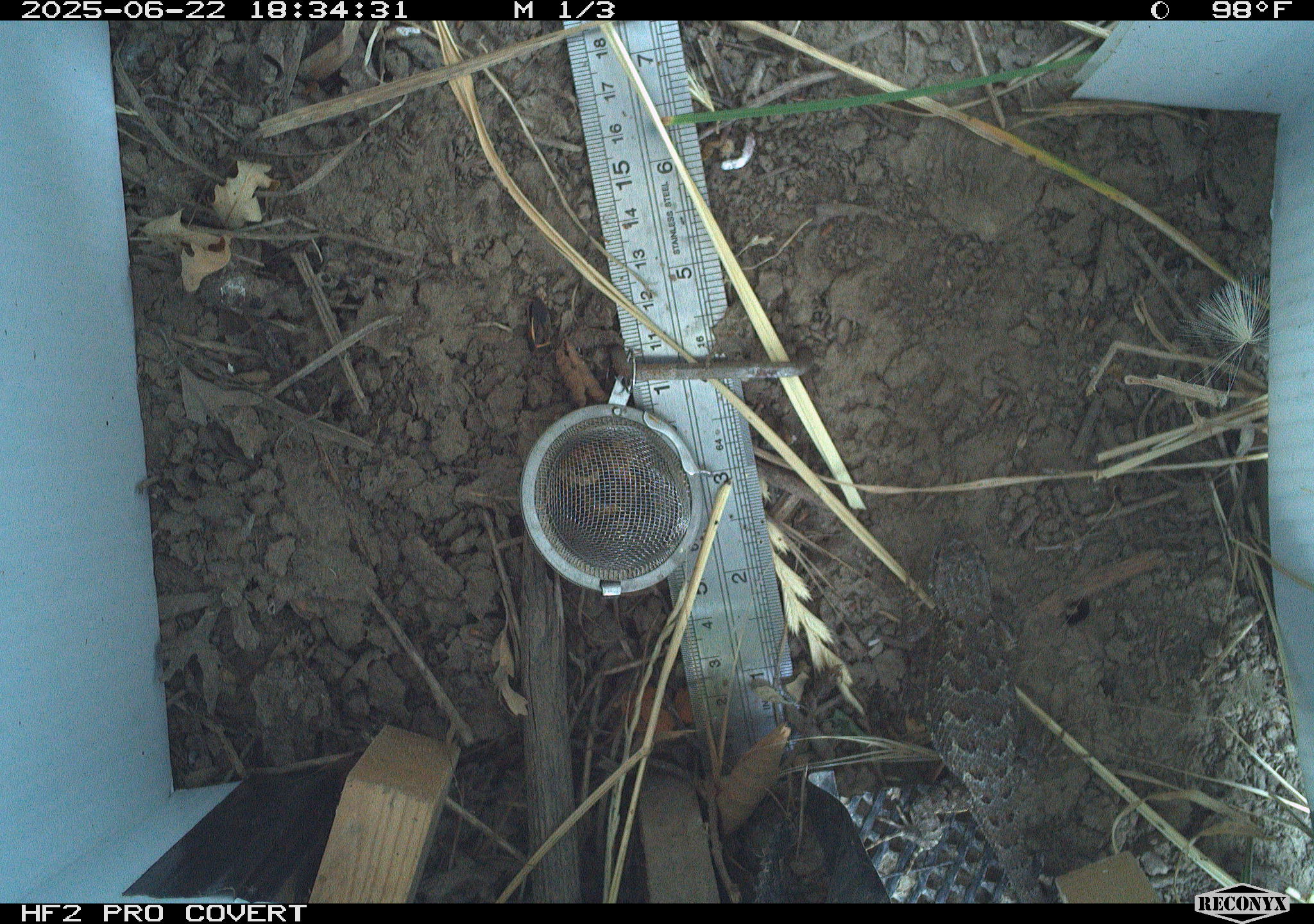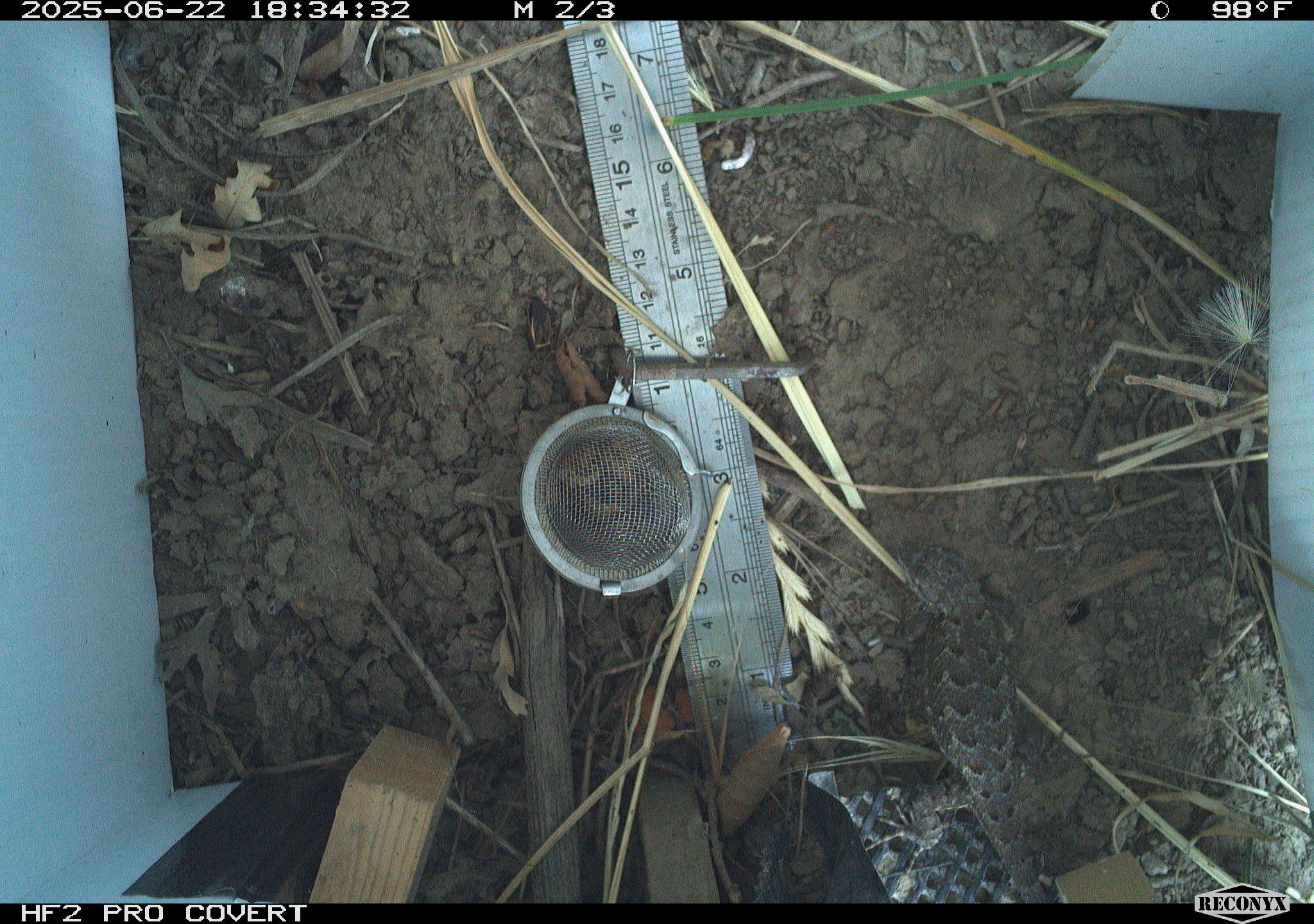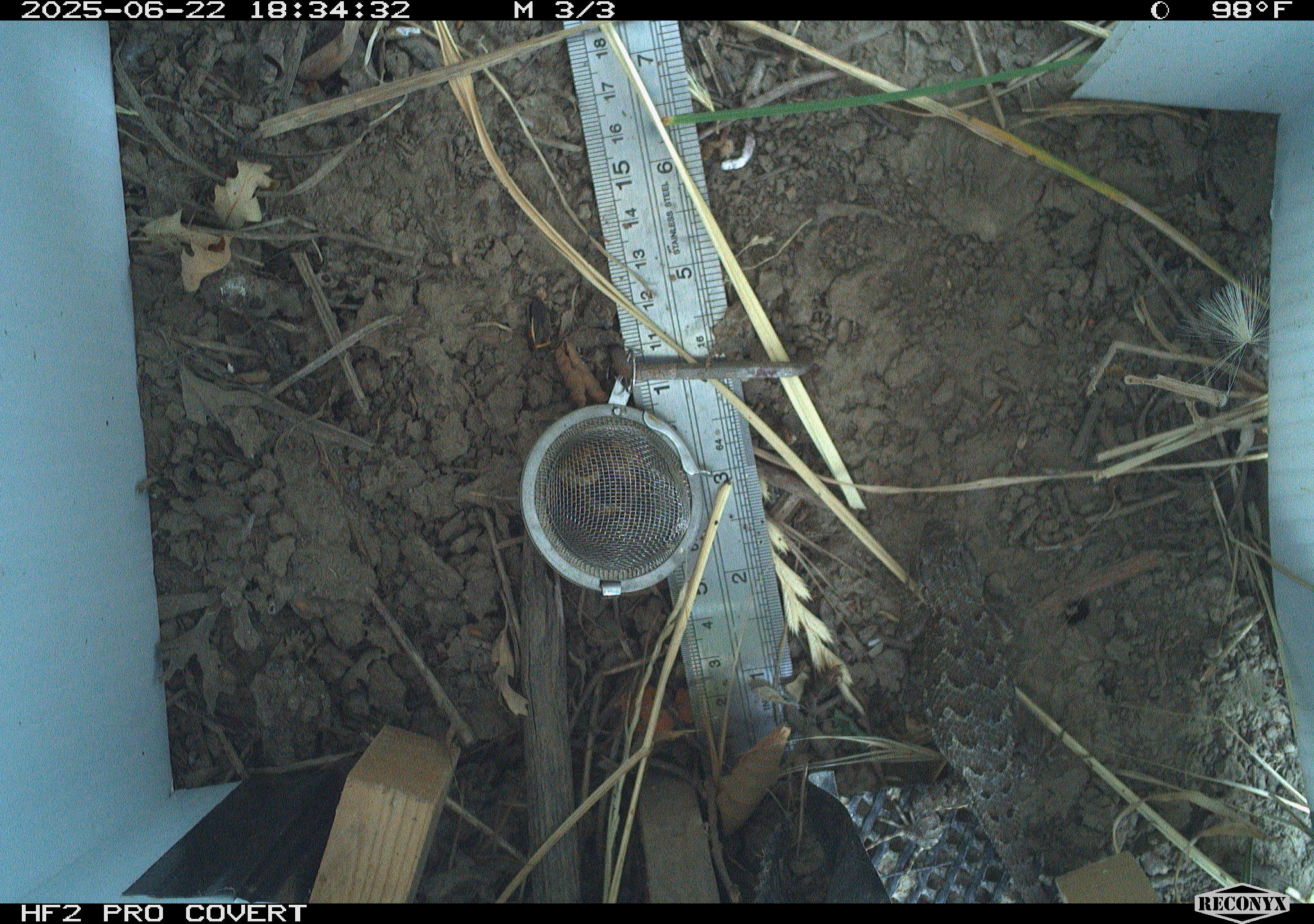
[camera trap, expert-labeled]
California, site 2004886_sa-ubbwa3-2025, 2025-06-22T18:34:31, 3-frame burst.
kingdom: Animalia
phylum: Chordata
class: Reptilia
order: Squamata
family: Phrynosomatidae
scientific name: Phrynosomatidae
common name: north american spiny lizards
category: sceloporus/uta species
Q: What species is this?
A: Sceloporus/uta species (north american spiny lizards) (Phrynosomatidae).